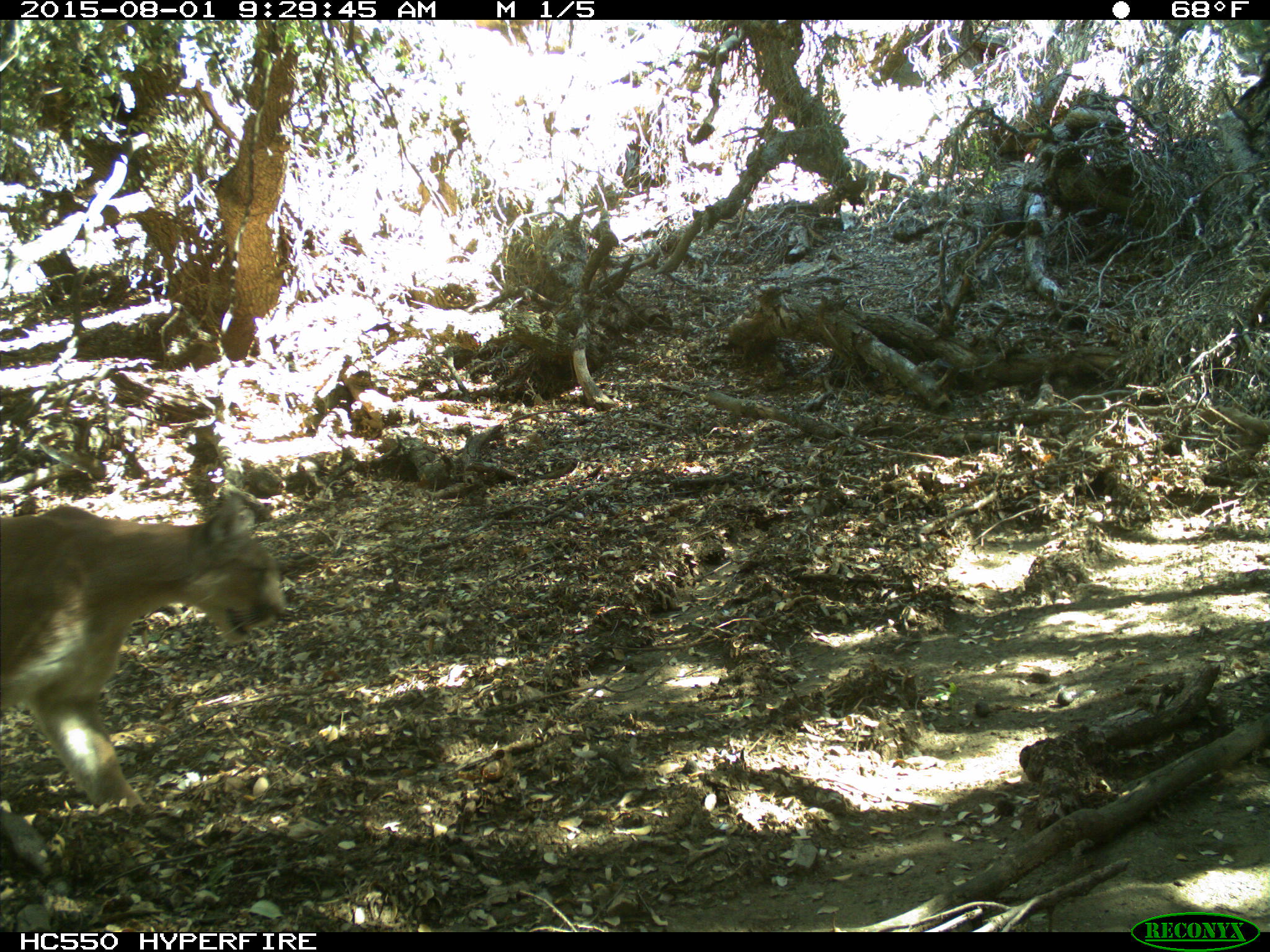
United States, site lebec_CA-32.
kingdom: Animalia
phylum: Chordata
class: Mammalia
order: Carnivora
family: Felidae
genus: Puma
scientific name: Puma concolor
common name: mountain lion